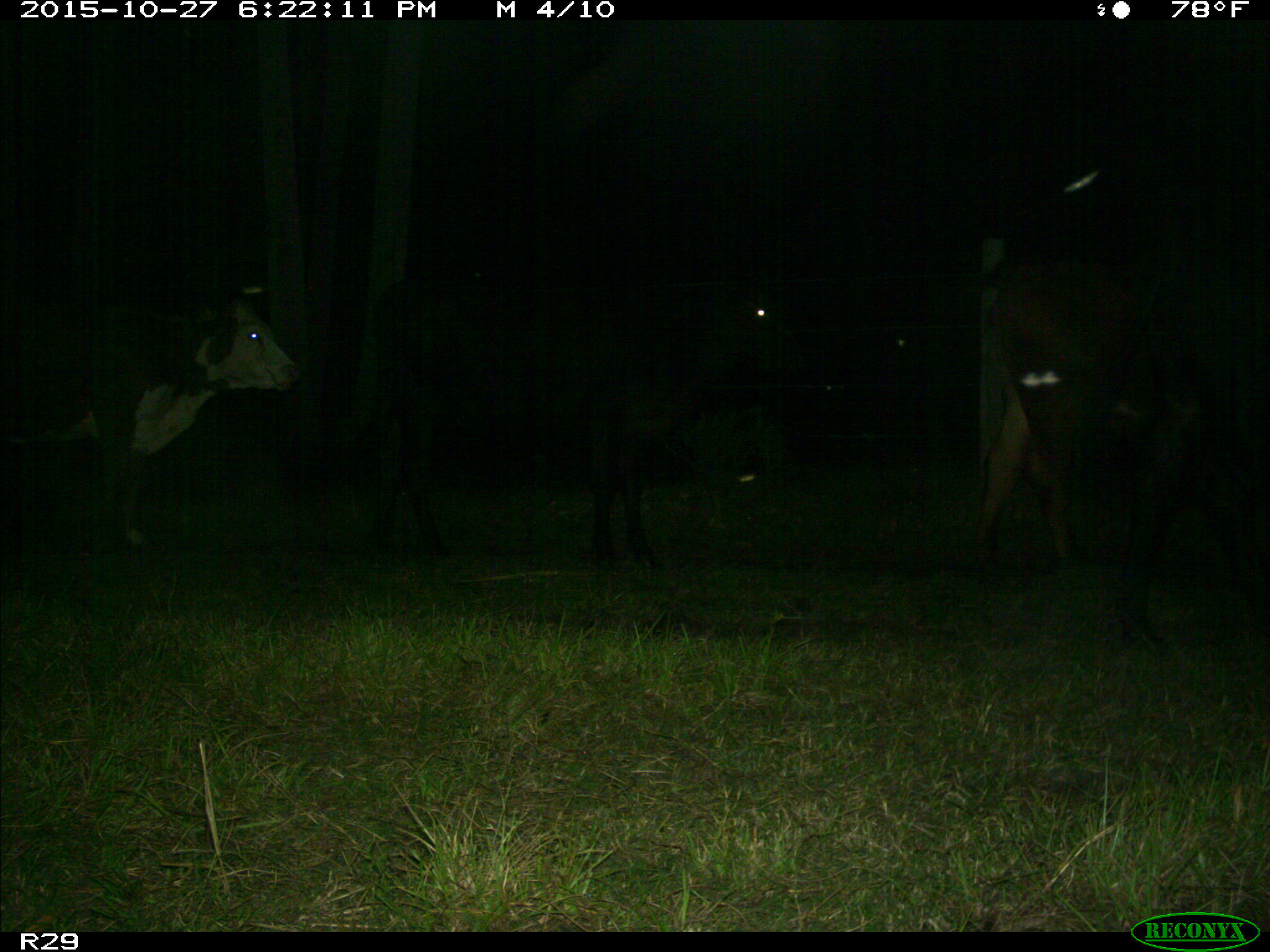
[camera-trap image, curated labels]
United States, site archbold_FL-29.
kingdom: Animalia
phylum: Chordata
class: Mammalia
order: Artiodactyla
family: Bovidae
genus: Bos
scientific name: Bos taurus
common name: domestic cow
Bos taurus (domestic cow).